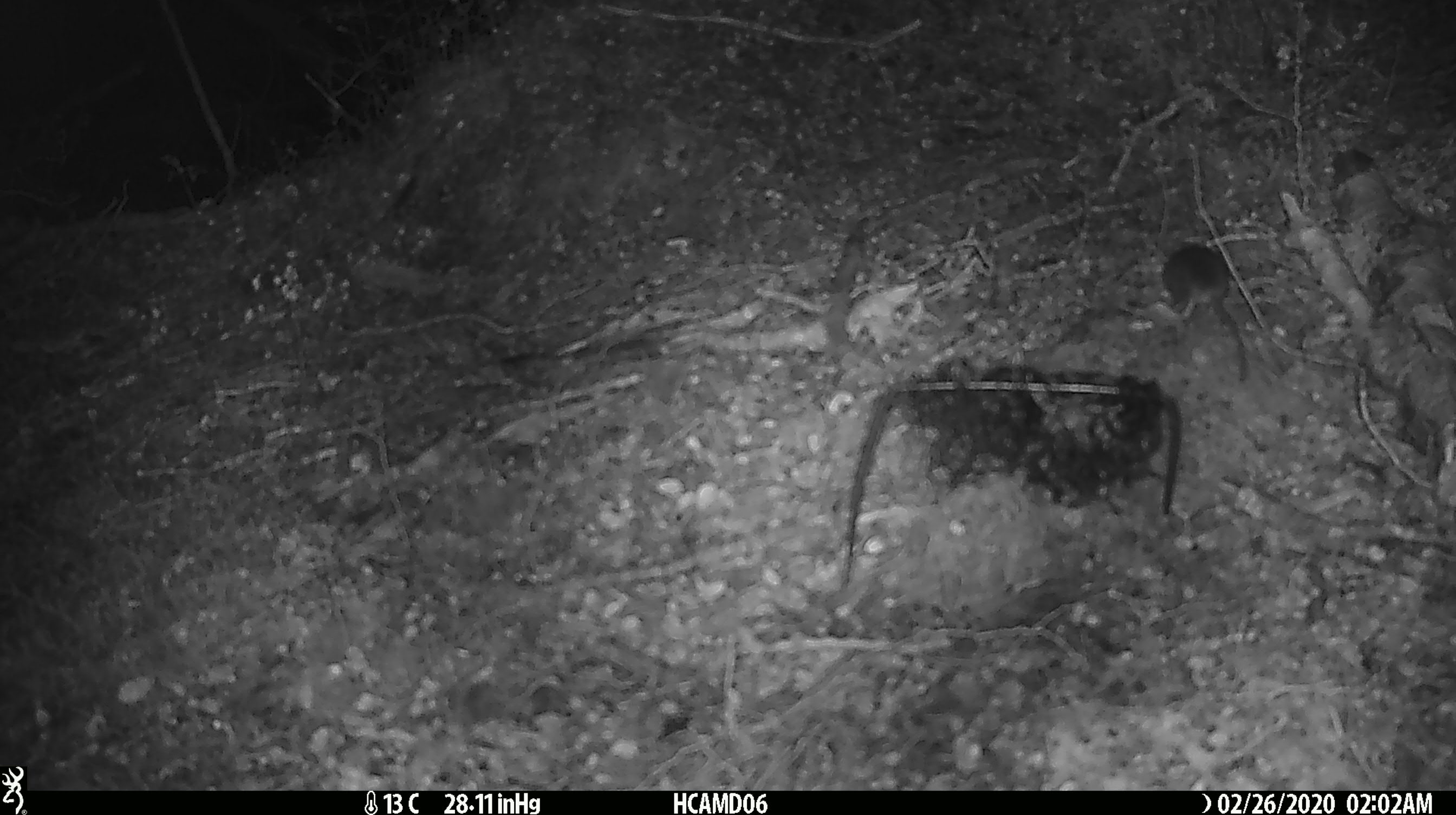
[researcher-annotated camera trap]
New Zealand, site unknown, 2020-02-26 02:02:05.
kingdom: Animalia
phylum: Chordata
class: Mammalia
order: Rodentia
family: Muridae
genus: Mus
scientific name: Mus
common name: mouse